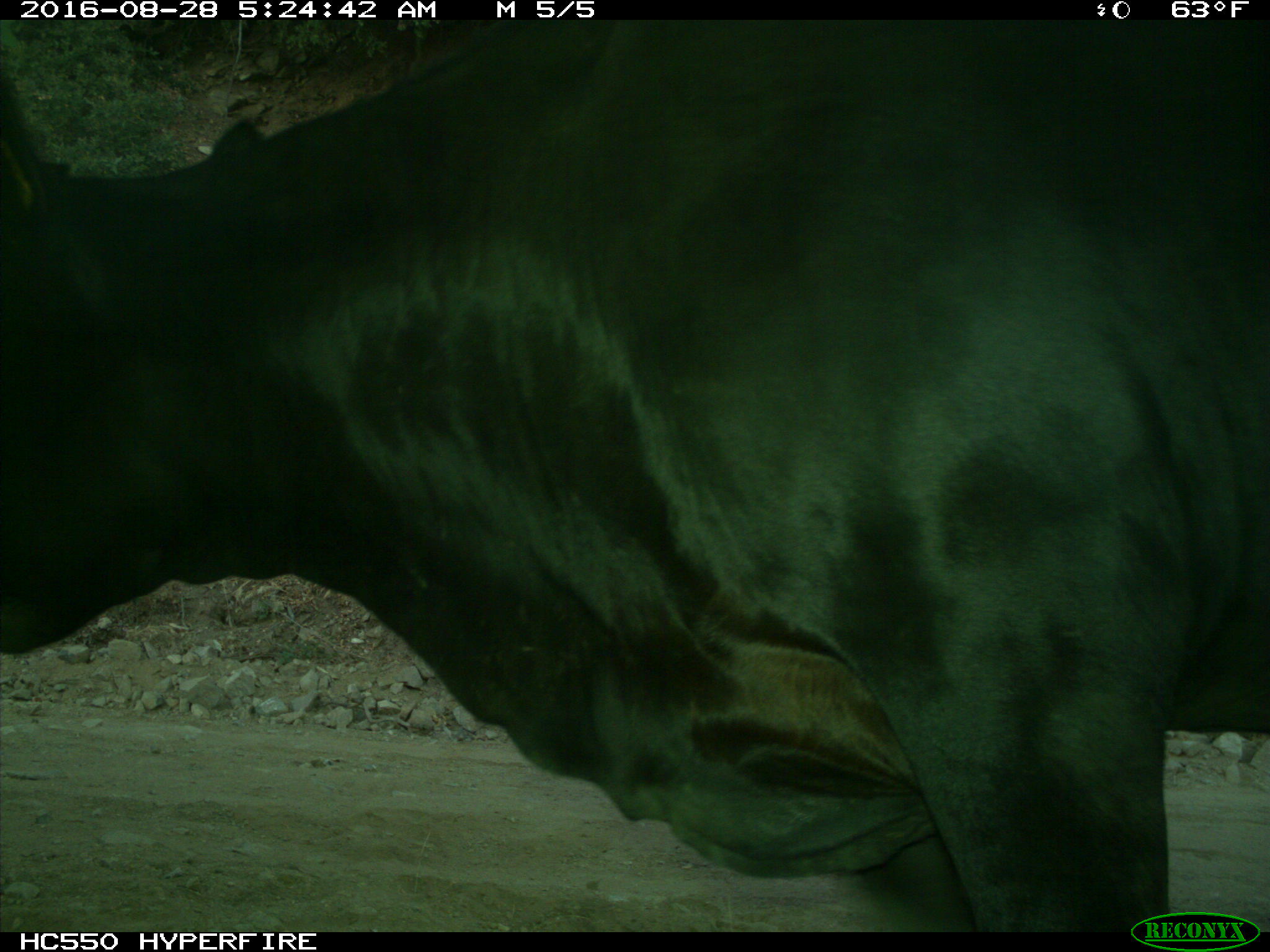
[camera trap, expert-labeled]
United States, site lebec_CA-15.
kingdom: Animalia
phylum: Chordata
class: Mammalia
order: Artiodactyla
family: Bovidae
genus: Bos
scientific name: Bos taurus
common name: domestic cow